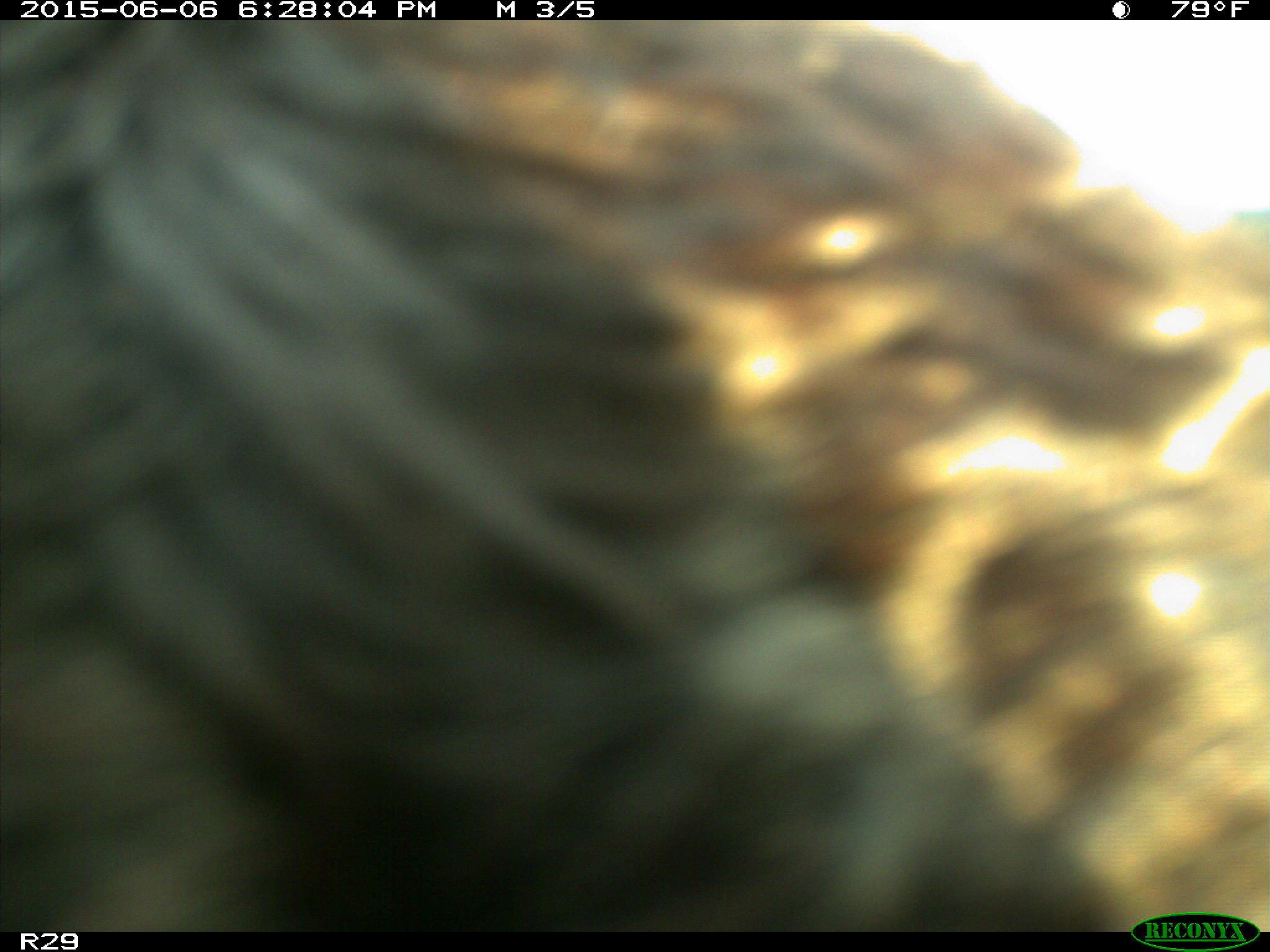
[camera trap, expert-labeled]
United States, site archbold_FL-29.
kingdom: Animalia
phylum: Chordata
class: Mammalia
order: Artiodactyla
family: Bovidae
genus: Bos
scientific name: Bos taurus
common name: domestic cow